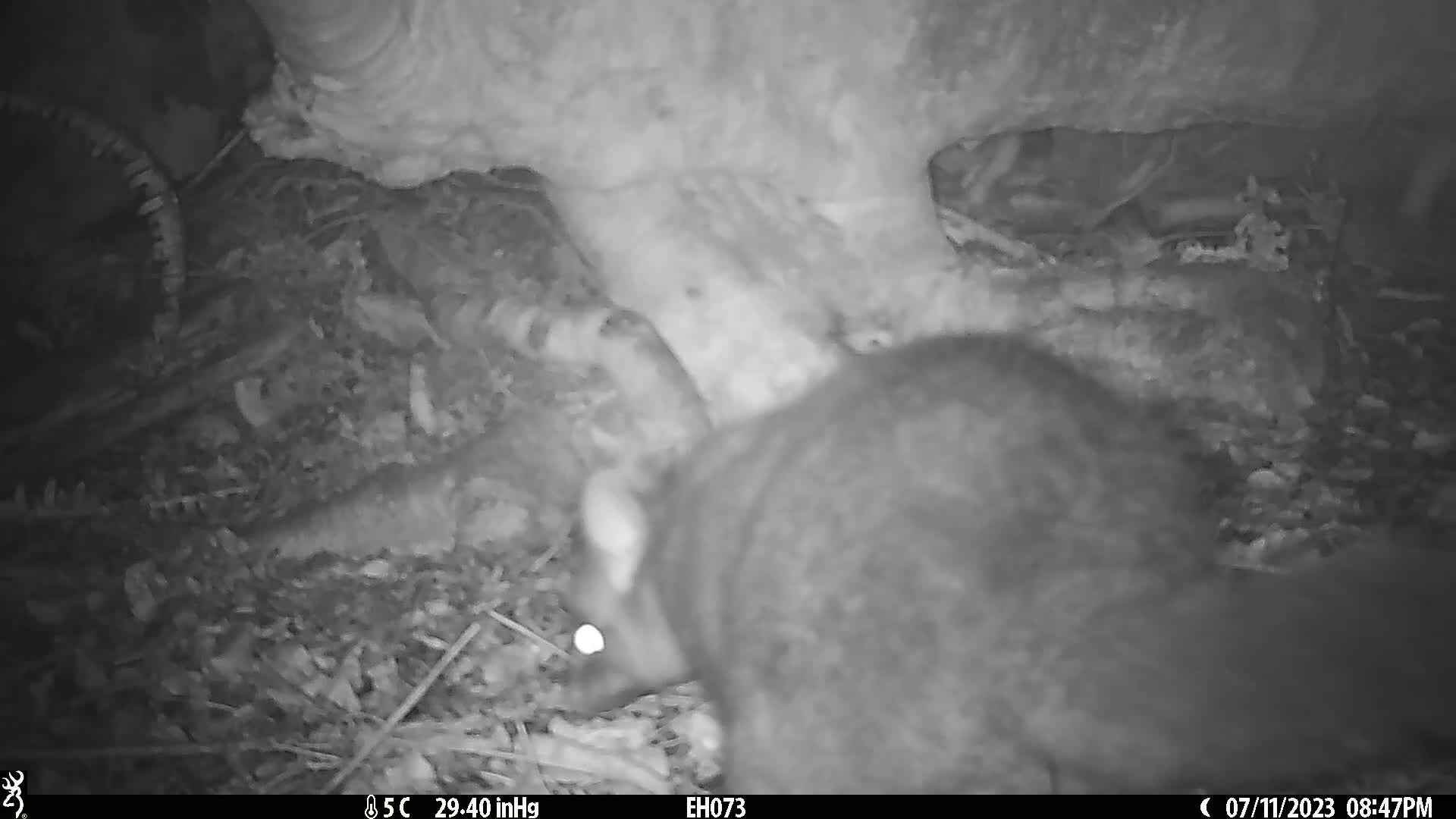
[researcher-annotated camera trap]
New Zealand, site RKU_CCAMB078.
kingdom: Animalia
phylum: Chordata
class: Mammalia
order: Diprotodontia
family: Phalangeridae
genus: Trichosurus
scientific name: Trichosurus vulpecula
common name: common brushtail possum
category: possum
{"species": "possum (common brushtail possum) (Trichosurus vulpecula)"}